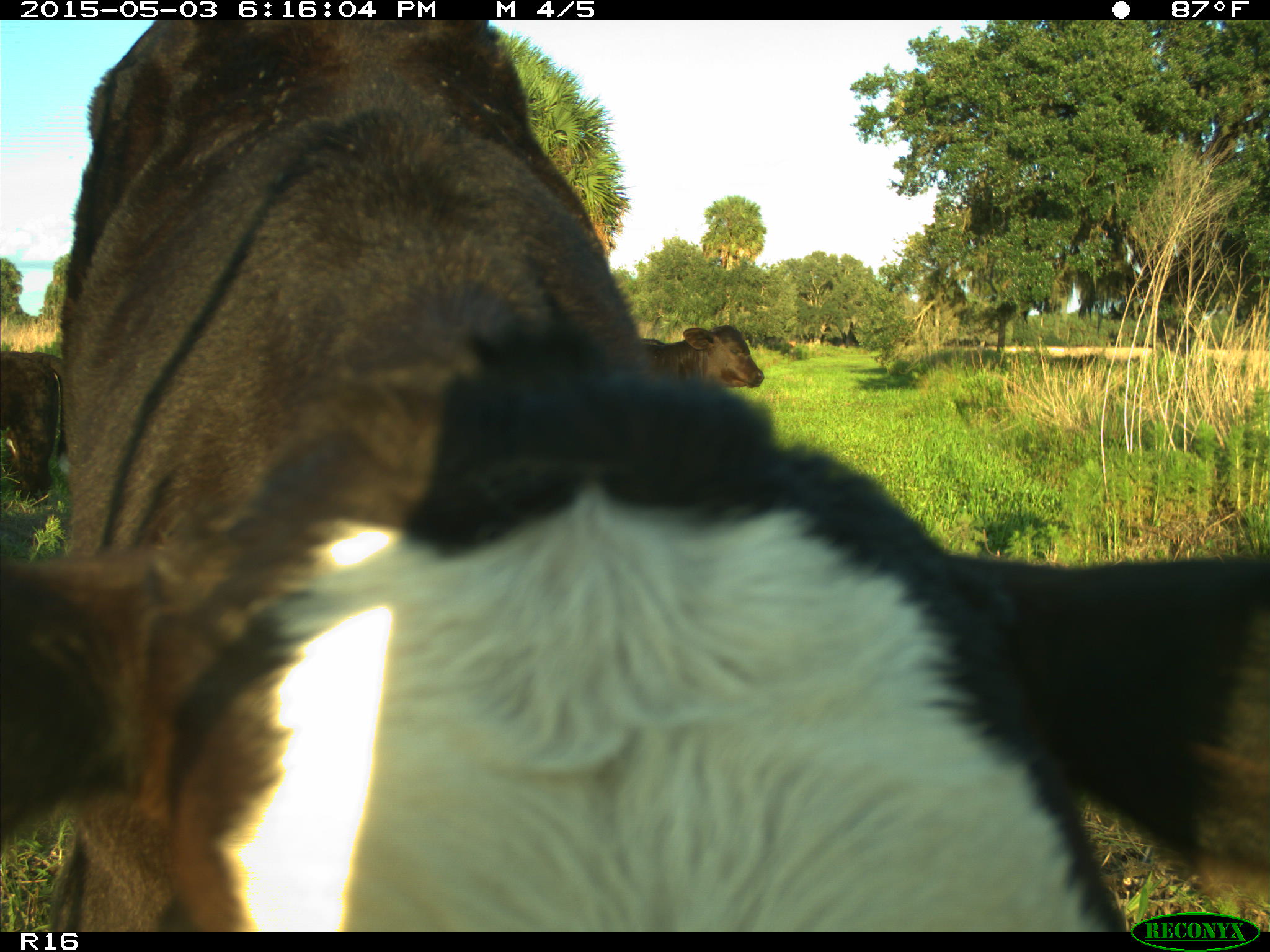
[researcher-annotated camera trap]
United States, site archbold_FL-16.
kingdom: Animalia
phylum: Chordata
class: Mammalia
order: Artiodactyla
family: Bovidae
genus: Bos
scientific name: Bos taurus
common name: domestic cow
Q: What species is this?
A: Bos taurus (domestic cow).